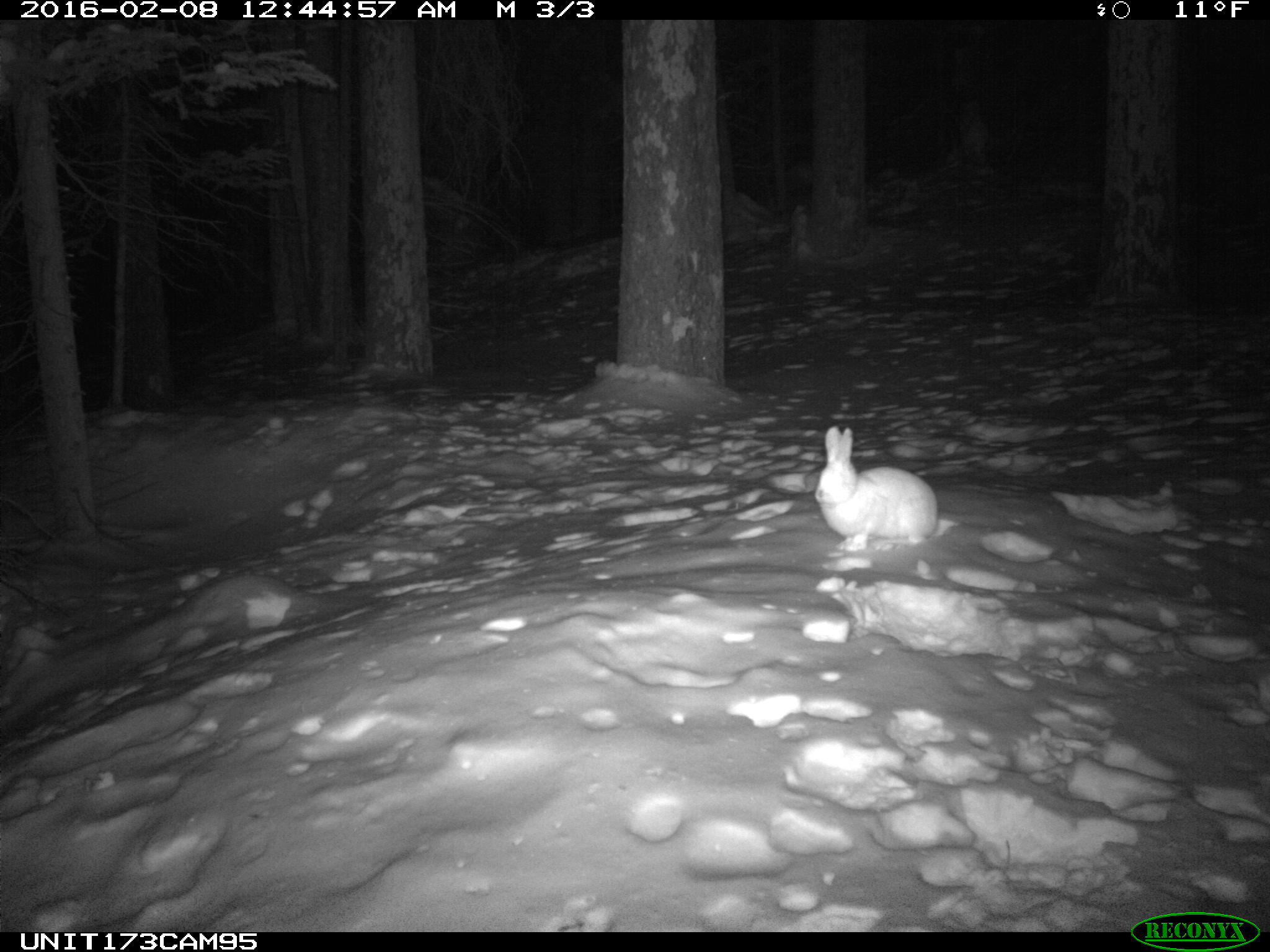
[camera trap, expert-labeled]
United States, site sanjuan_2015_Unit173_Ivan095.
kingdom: Animalia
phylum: Chordata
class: Mammalia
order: Lagomorpha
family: Leporidae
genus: Lepus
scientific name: Lepus americanus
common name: snowshoe hare